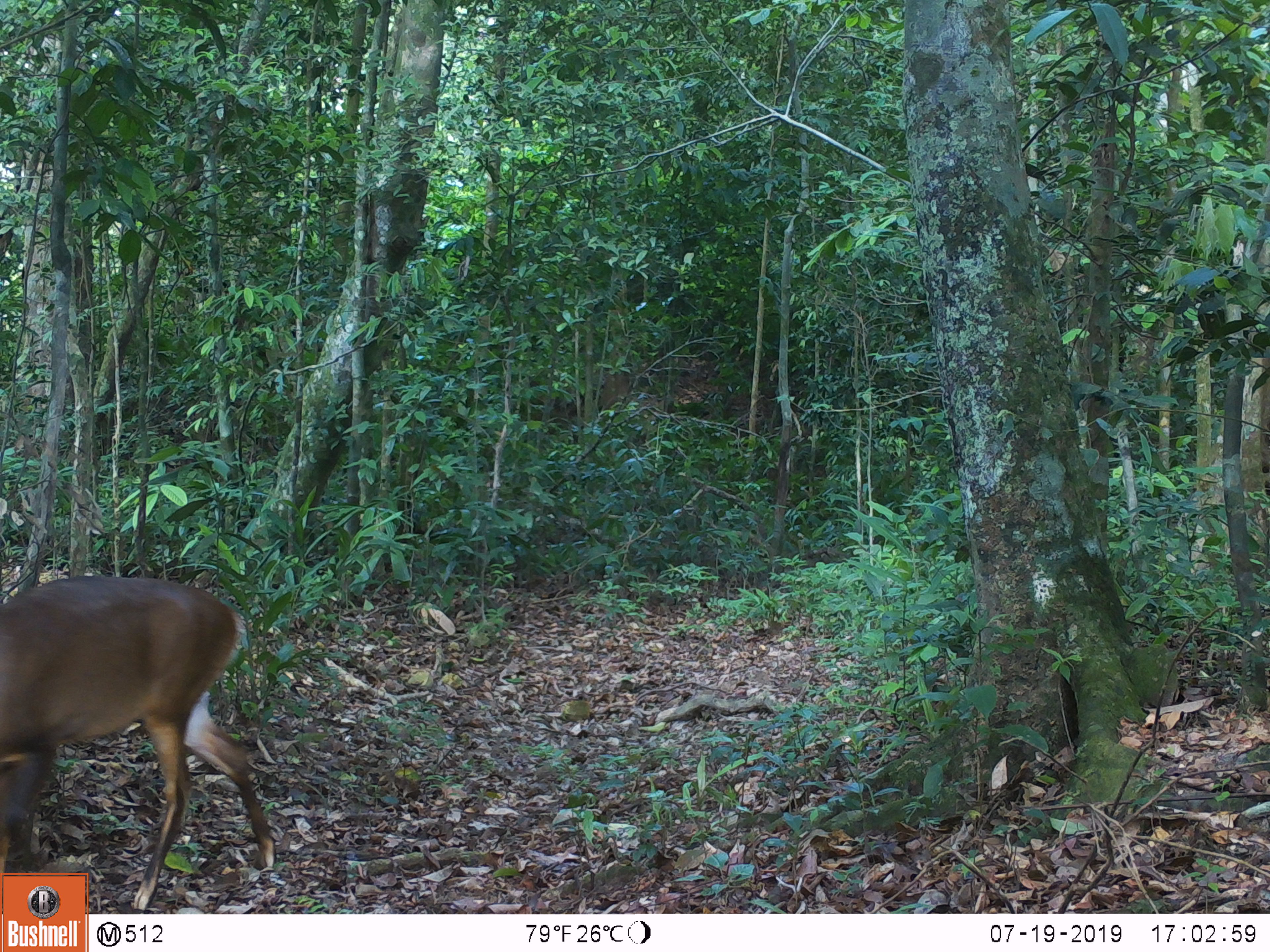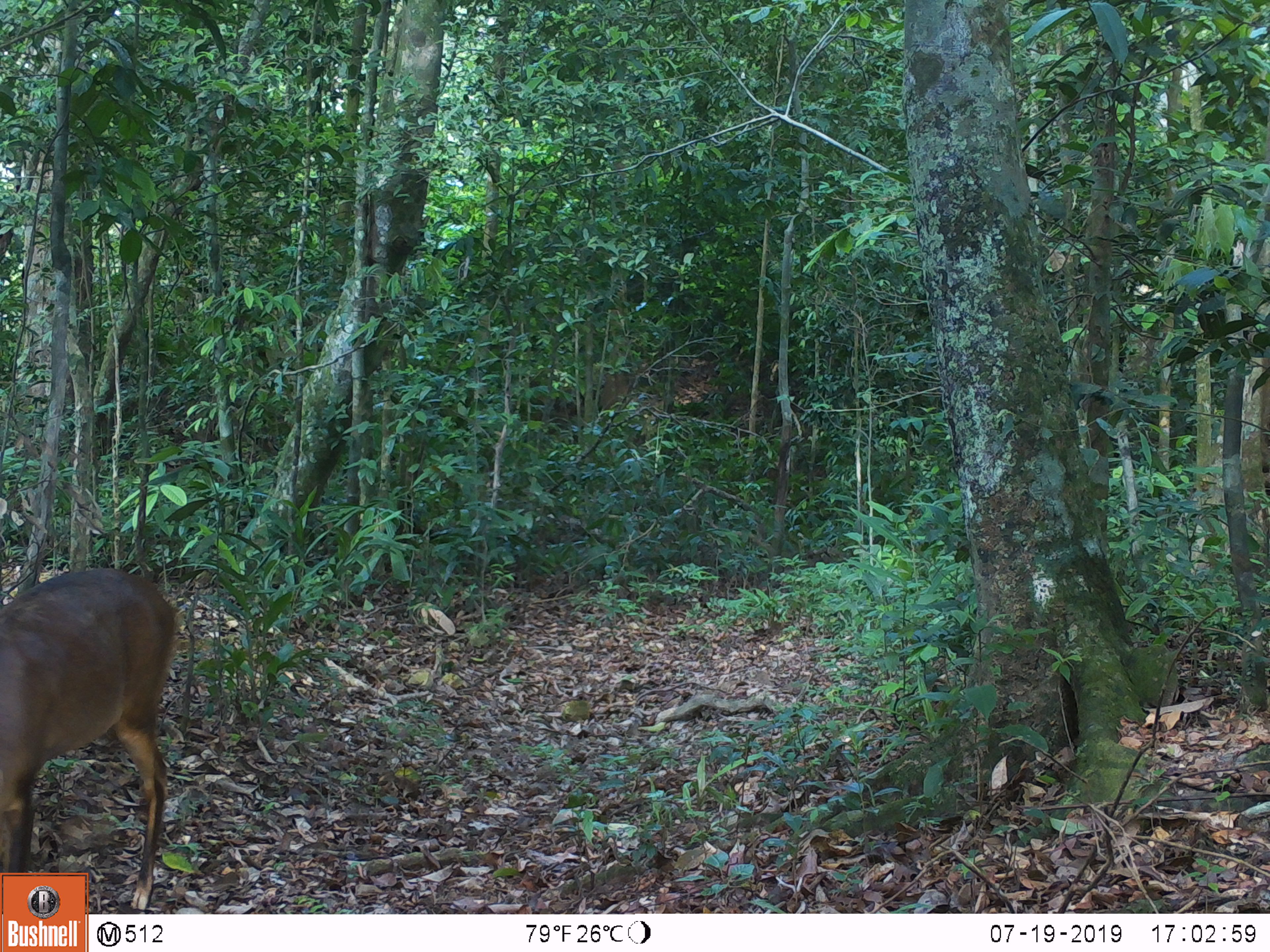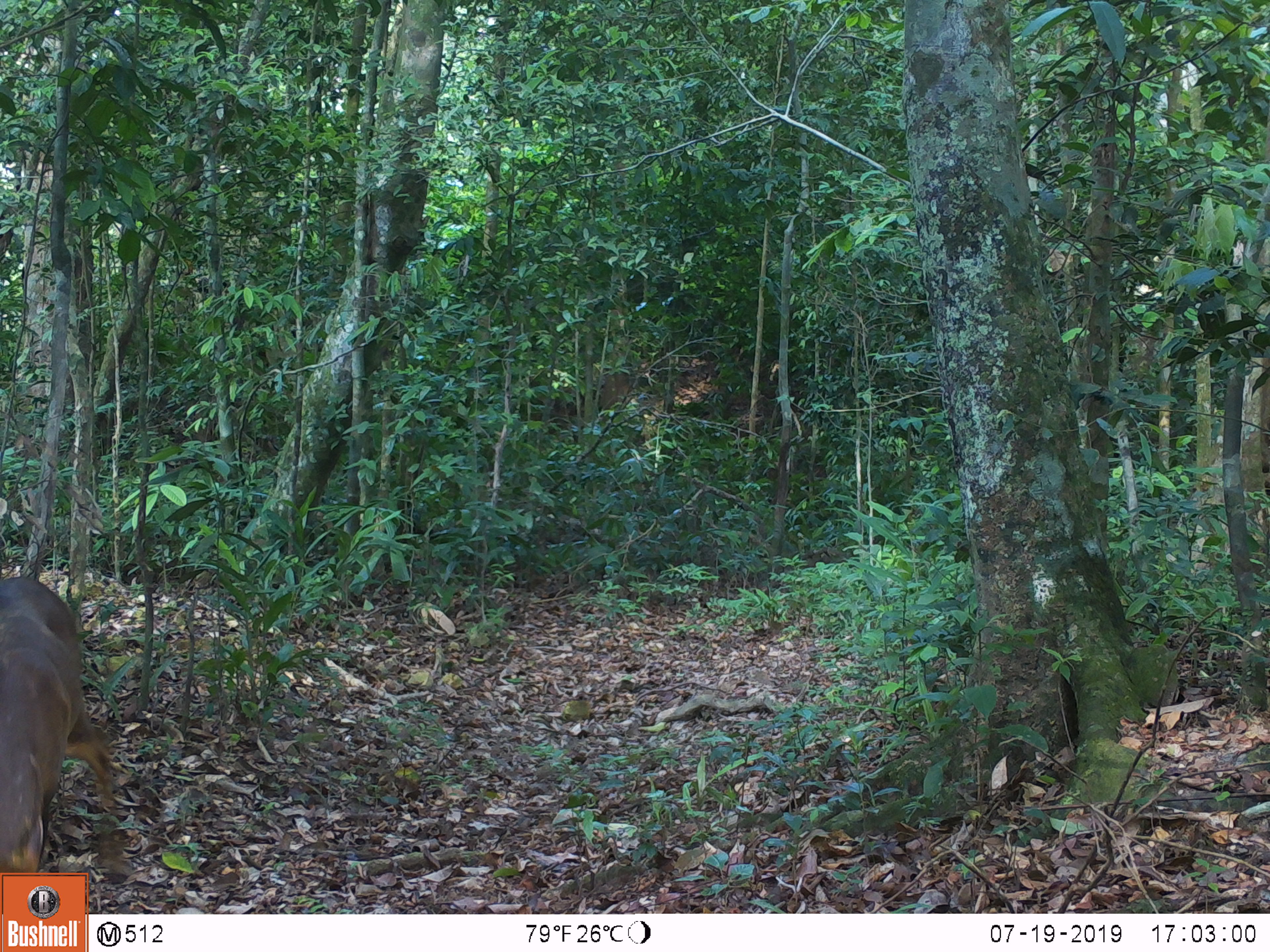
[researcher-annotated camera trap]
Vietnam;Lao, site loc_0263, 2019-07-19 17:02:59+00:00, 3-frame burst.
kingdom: Animalia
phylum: Chordata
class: Mammalia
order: Artiodactyla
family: Cervidae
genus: Muntiacus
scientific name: Muntiacus vuquangensis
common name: large-antlered muntjac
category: large antlered muntjac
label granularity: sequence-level